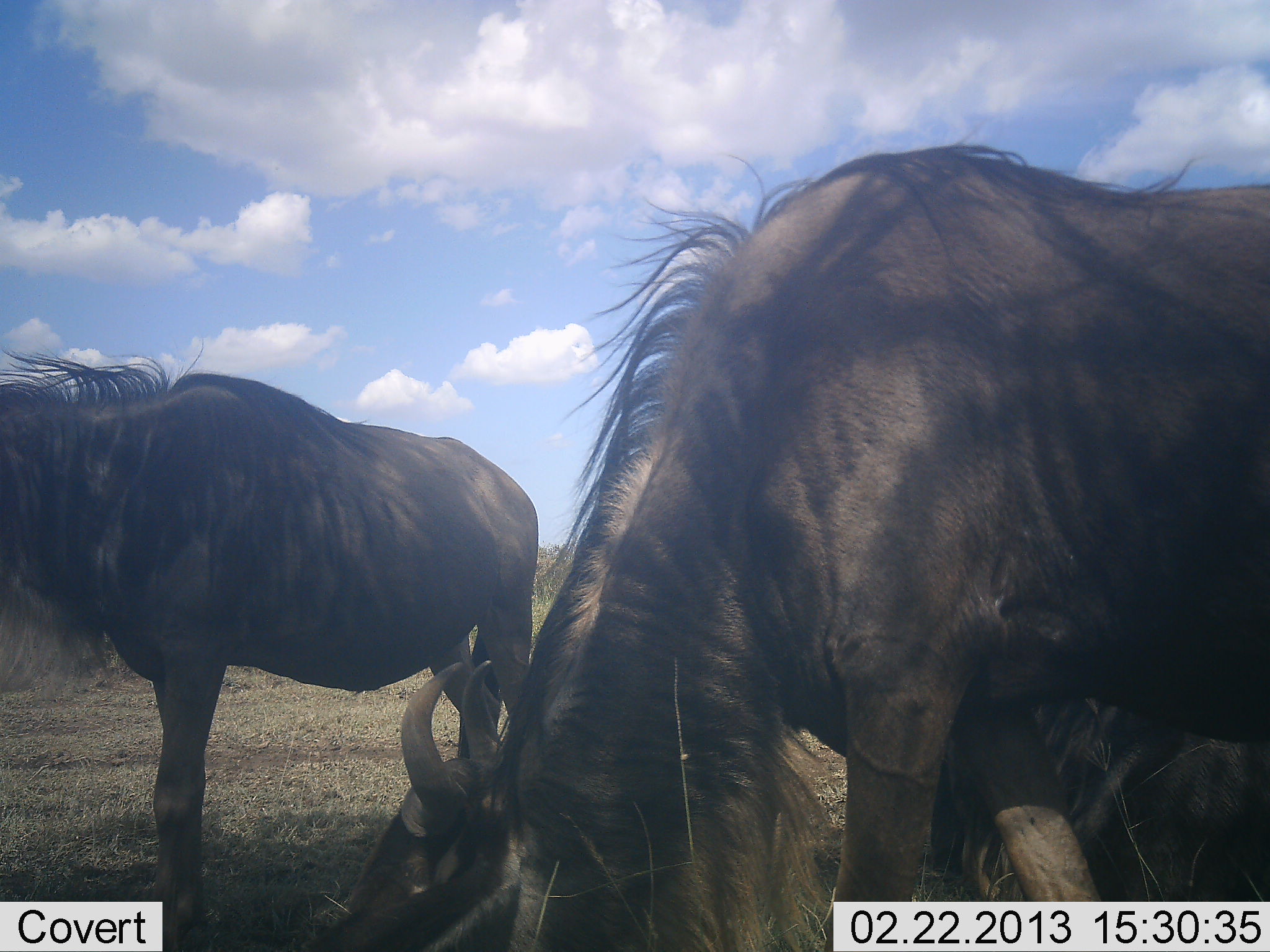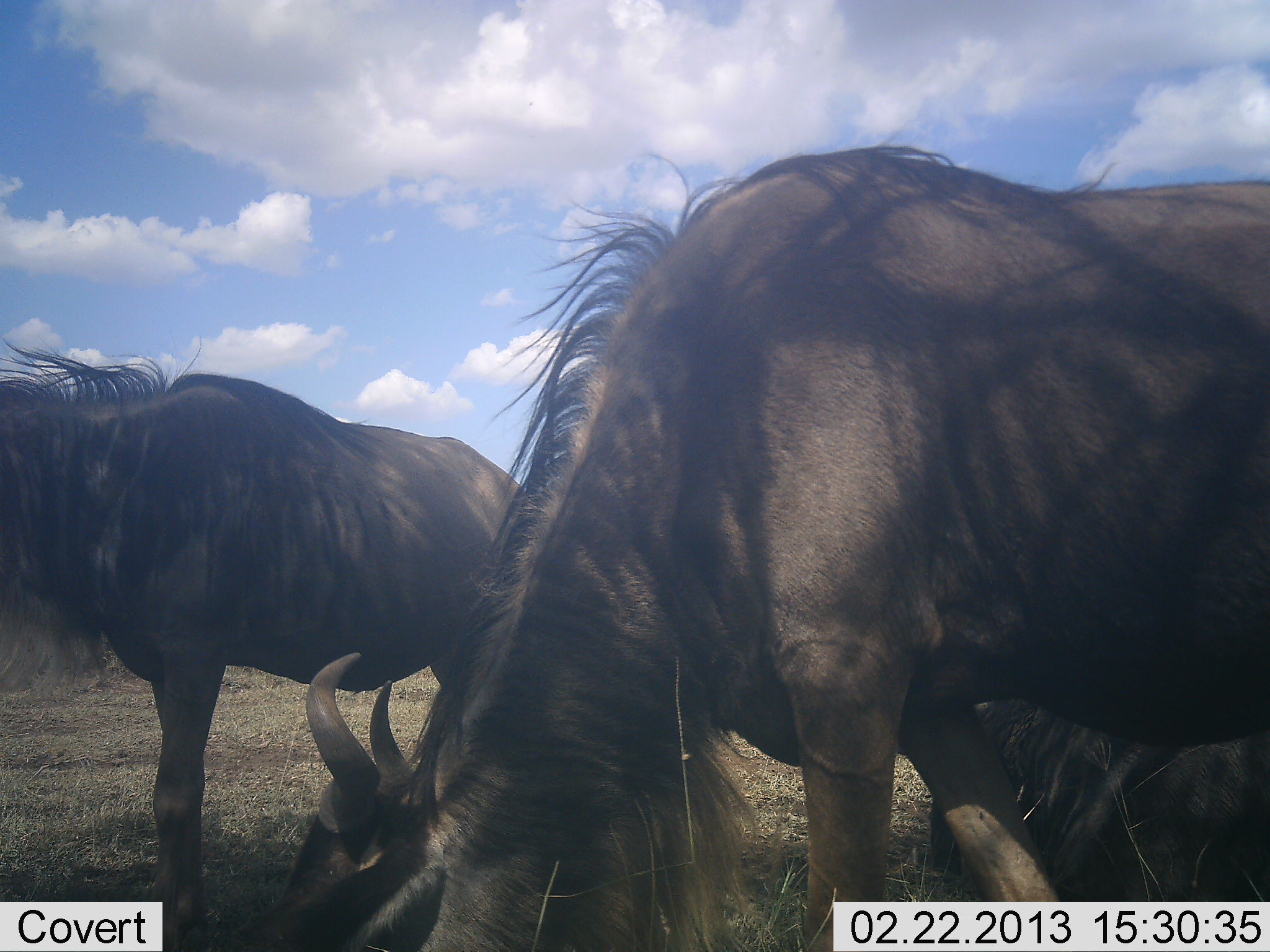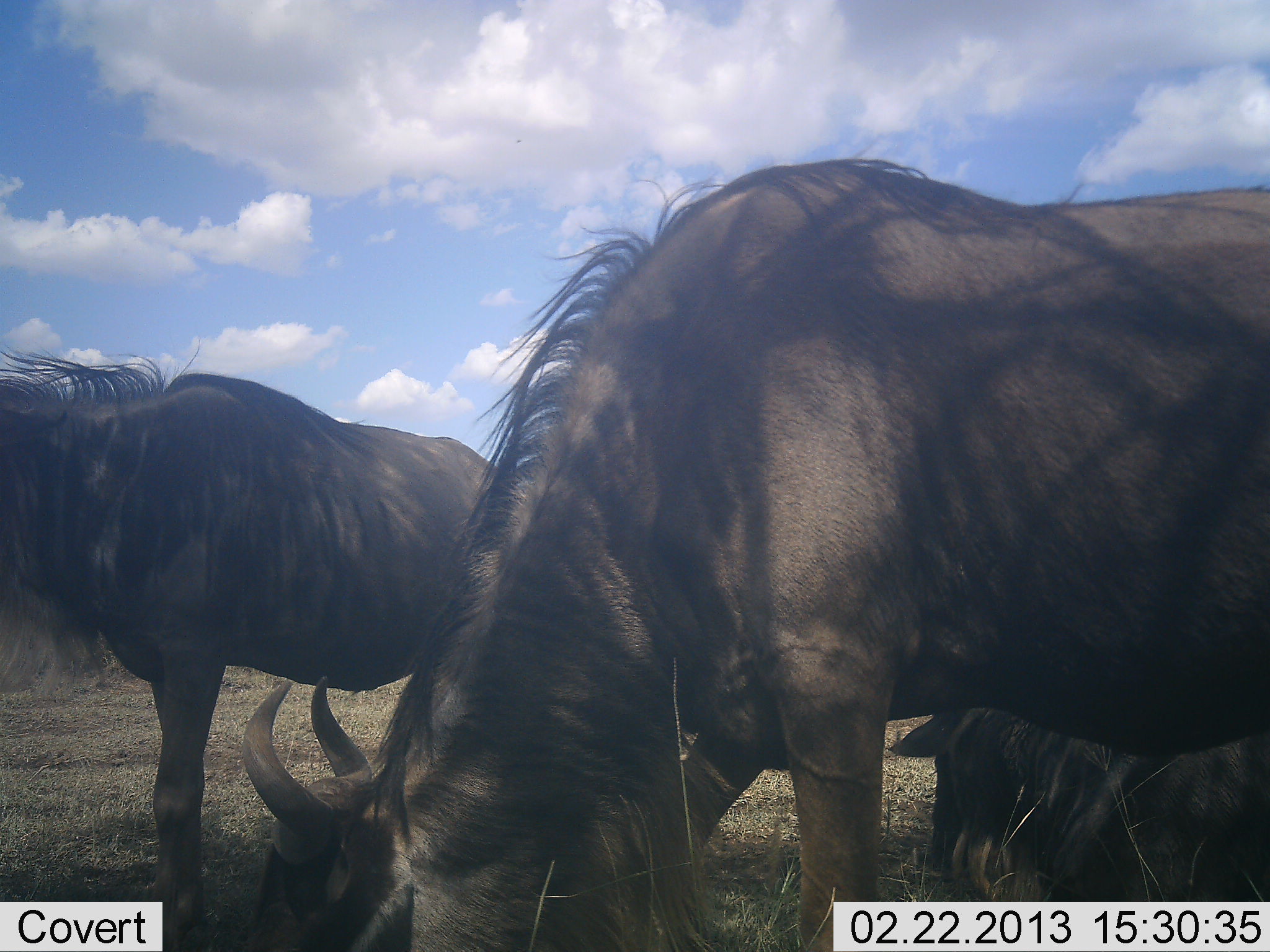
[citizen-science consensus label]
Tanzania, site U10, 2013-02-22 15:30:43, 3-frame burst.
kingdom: Animalia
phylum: Chordata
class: Mammalia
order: Artiodactyla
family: Bovidae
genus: Connochaetes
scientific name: Connochaetes taurinus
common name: blue wildebeest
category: wildebeest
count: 3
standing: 50%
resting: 54%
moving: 13%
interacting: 0%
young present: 2%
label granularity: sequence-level